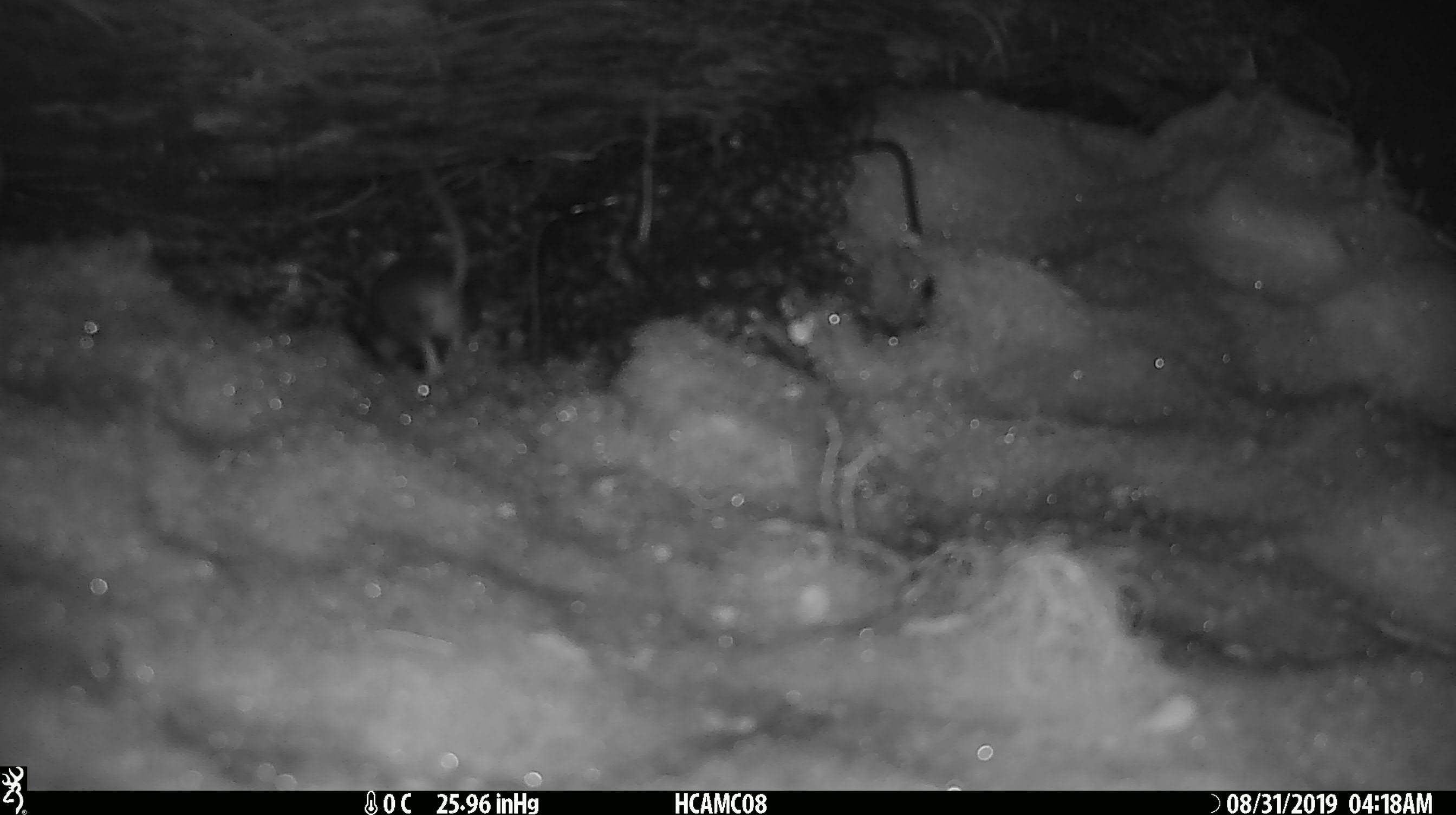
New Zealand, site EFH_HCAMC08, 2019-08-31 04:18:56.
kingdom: Animalia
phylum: Chordata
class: Mammalia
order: Rodentia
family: Muridae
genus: Mus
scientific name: Mus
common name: mouse